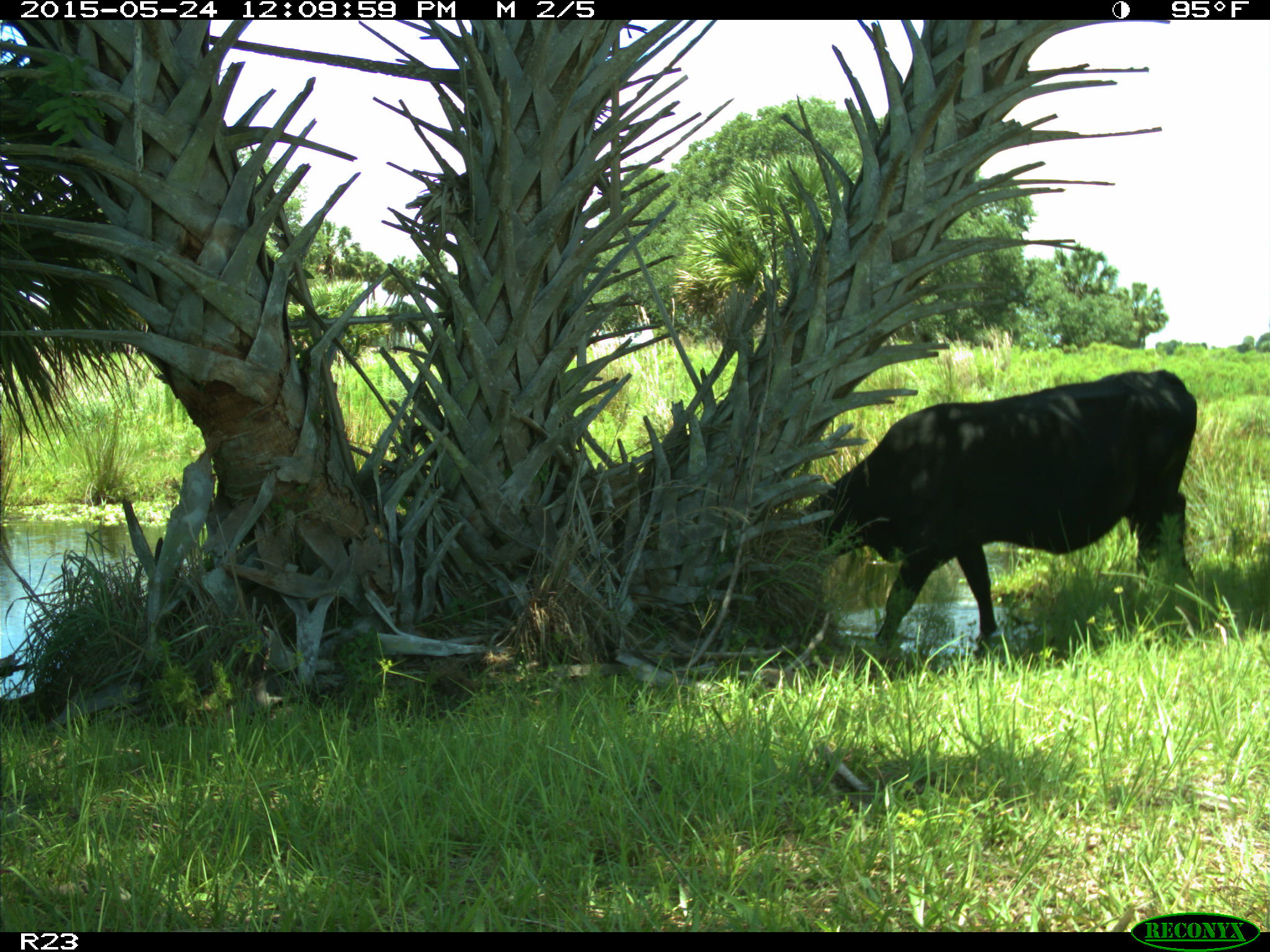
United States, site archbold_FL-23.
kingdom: Animalia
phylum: Chordata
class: Mammalia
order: Artiodactyla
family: Bovidae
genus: Bos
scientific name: Bos taurus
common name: domestic cow